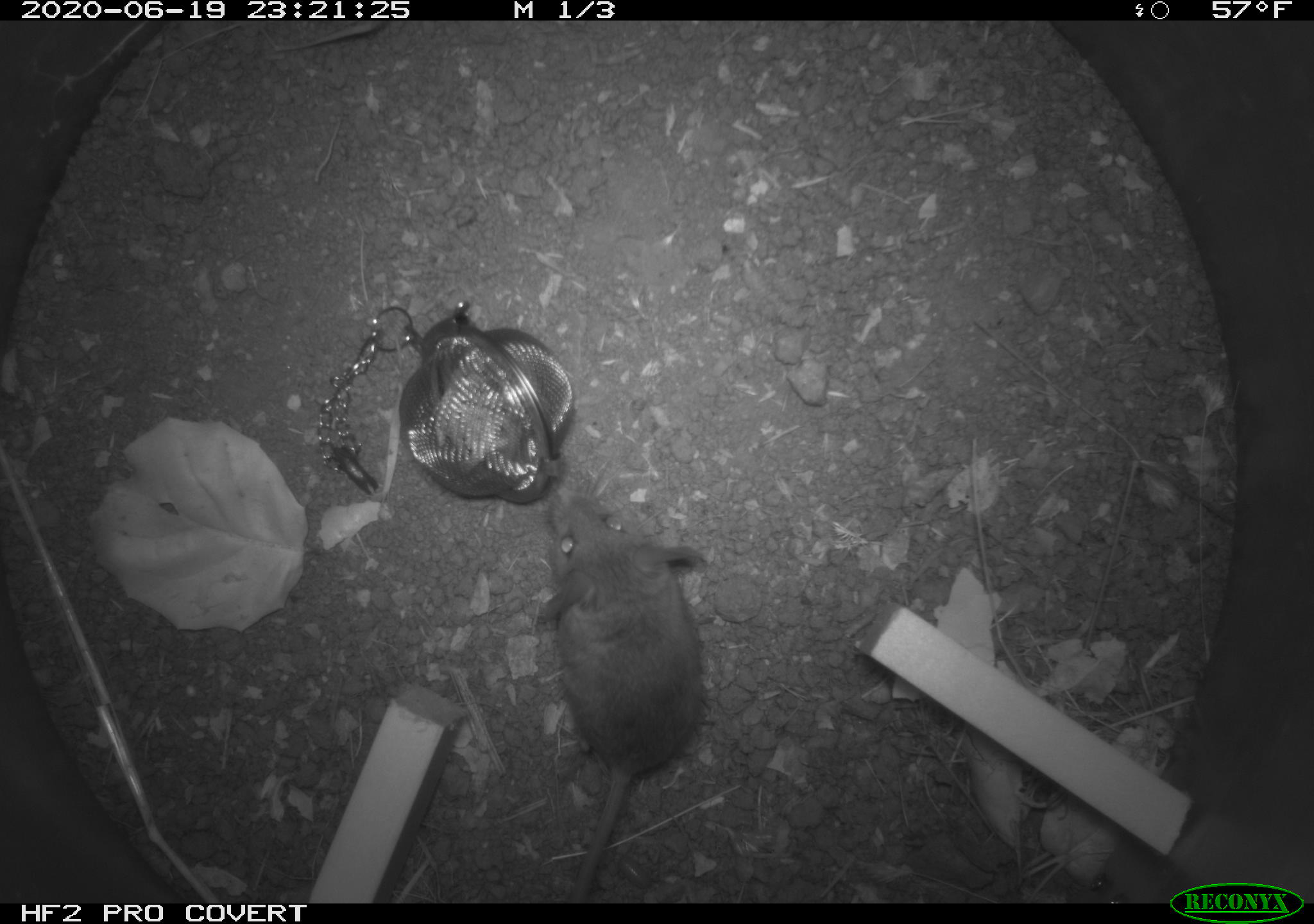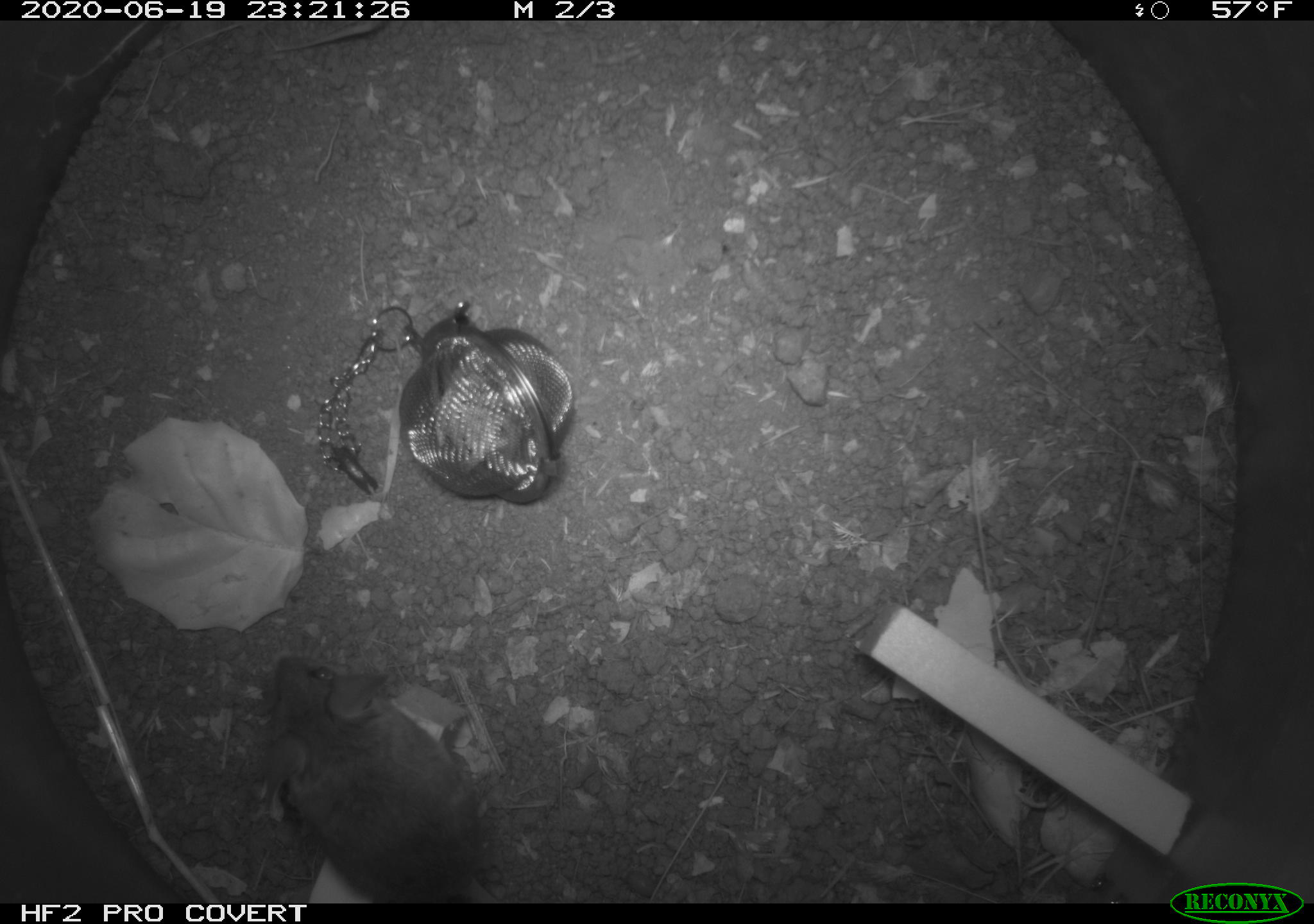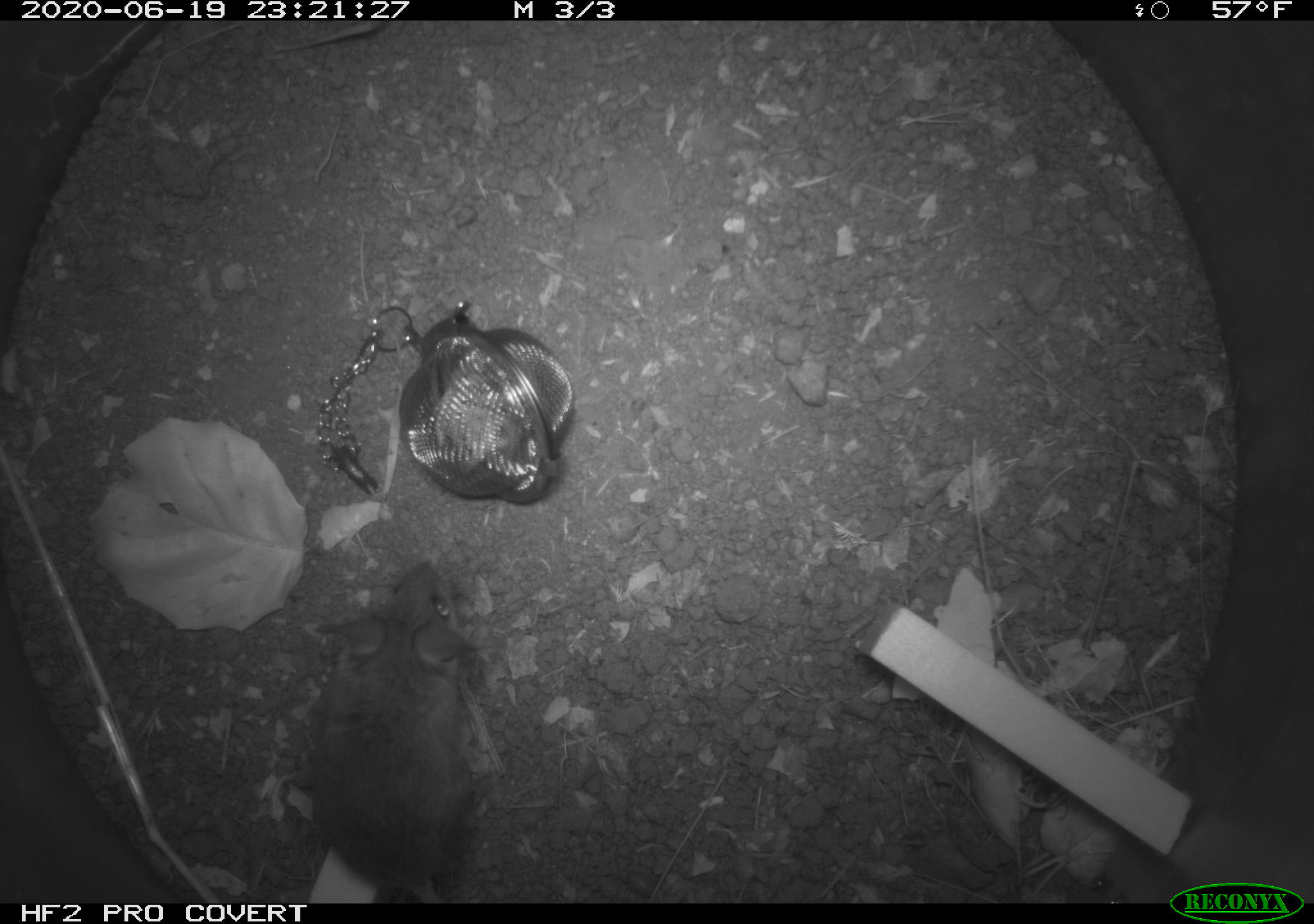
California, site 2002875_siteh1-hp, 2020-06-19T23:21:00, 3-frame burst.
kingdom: Animalia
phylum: Chordata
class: Mammalia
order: Rodentia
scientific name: Rodentia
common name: mouse species